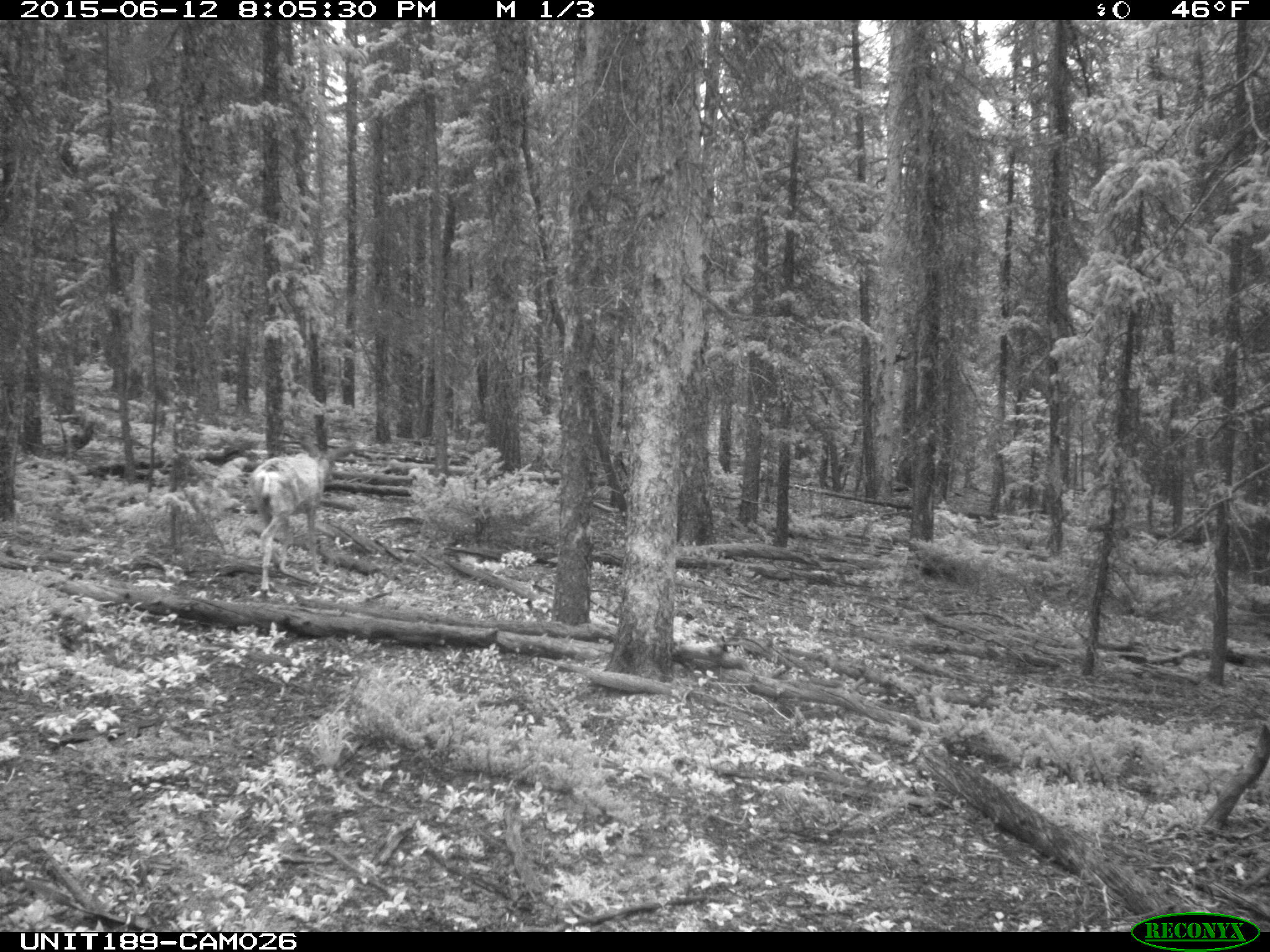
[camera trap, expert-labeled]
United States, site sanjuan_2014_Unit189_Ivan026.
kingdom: Animalia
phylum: Chordata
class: Mammalia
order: Artiodactyla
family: Cervidae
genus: Odocoileus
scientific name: Odocoileus hemionus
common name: mule deer